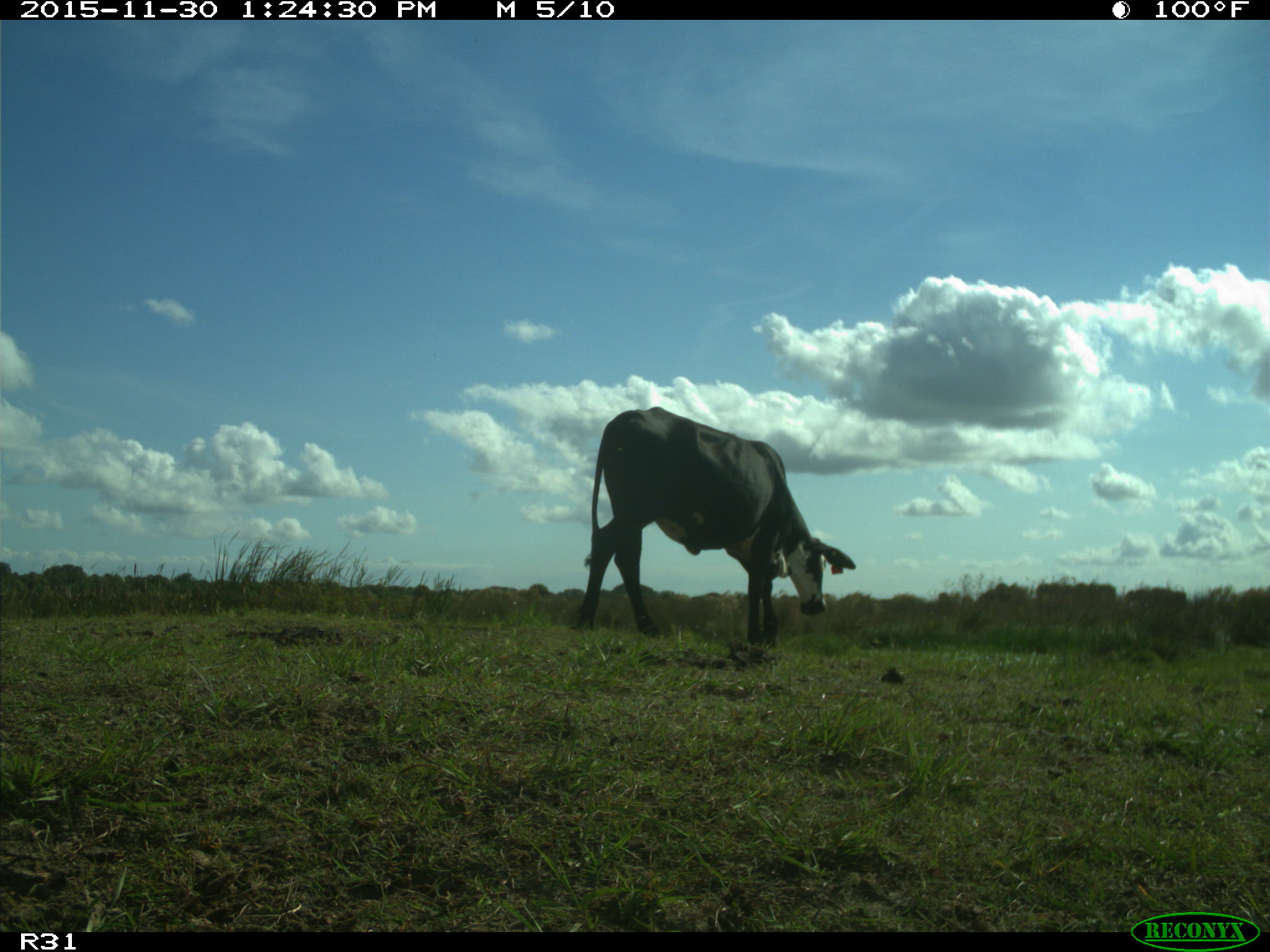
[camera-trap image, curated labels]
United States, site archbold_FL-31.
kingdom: Animalia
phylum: Chordata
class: Mammalia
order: Artiodactyla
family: Bovidae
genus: Bos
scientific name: Bos taurus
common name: domestic cow